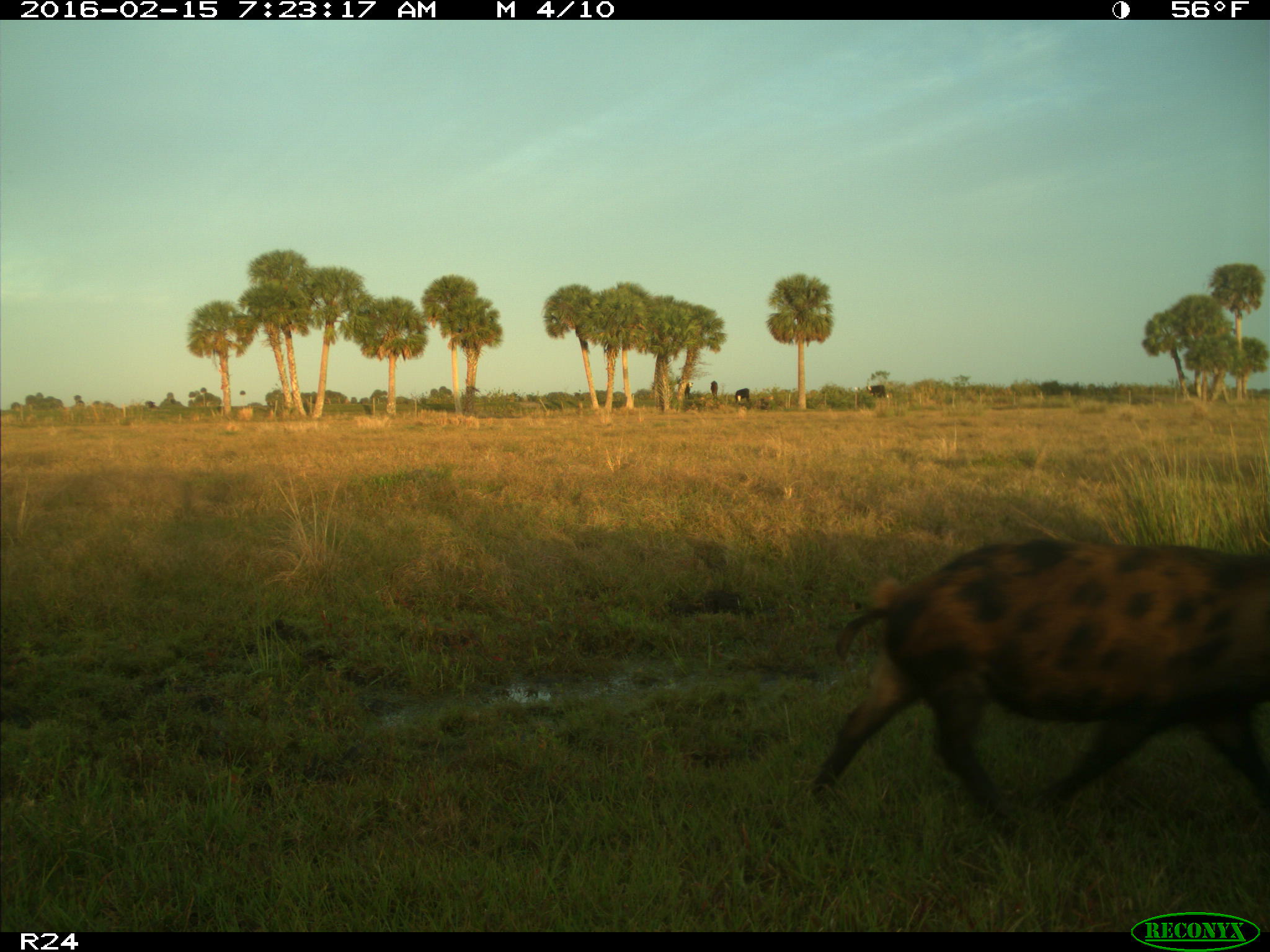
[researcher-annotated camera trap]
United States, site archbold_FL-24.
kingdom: Animalia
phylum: Chordata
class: Mammalia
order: Artiodactyla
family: Suidae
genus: Sus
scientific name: Sus scrofa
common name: wild boar